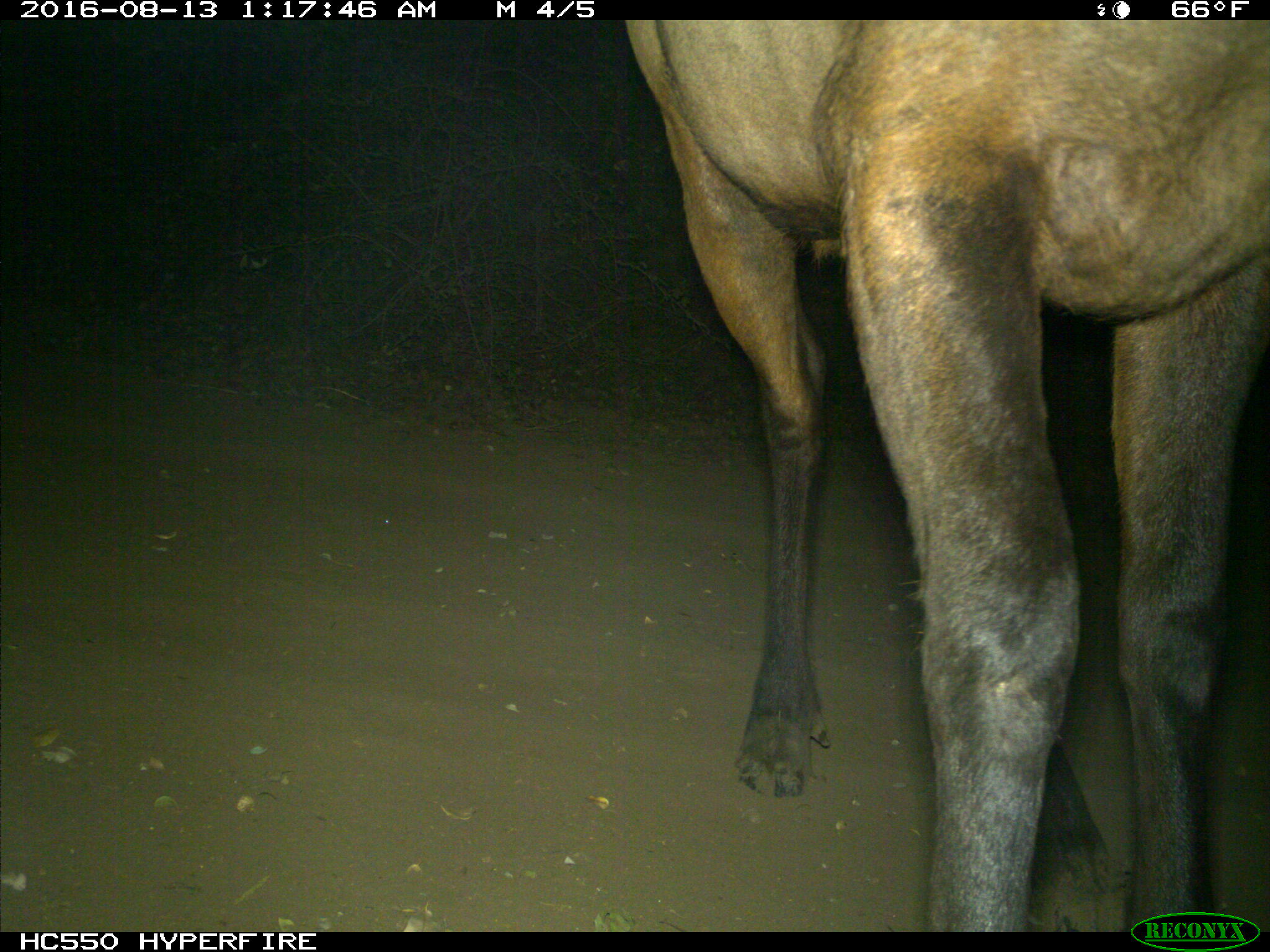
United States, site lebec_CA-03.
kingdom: Animalia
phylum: Chordata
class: Mammalia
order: Artiodactyla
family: Cervidae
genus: Cervus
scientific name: Cervus canadensis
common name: elk